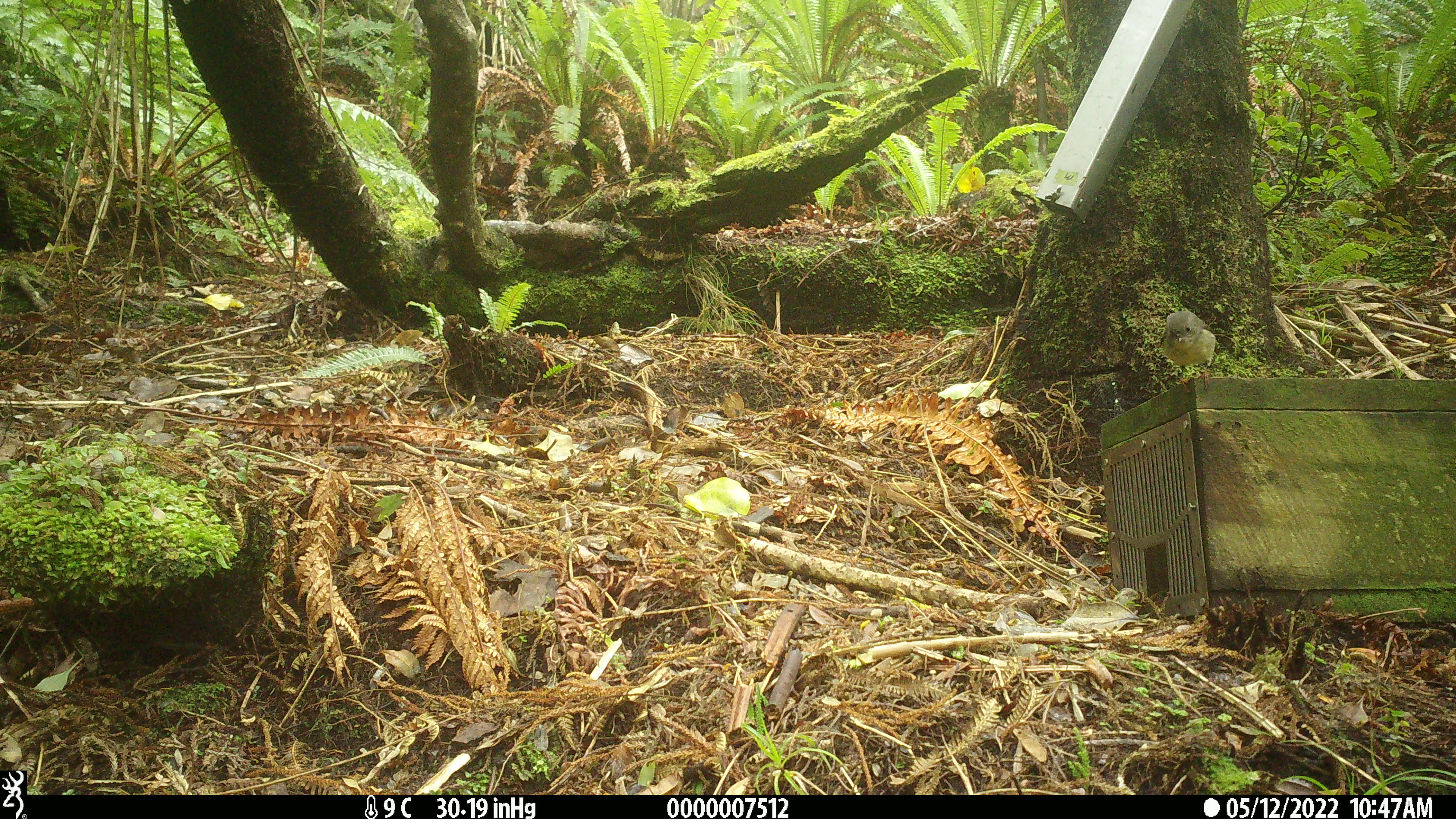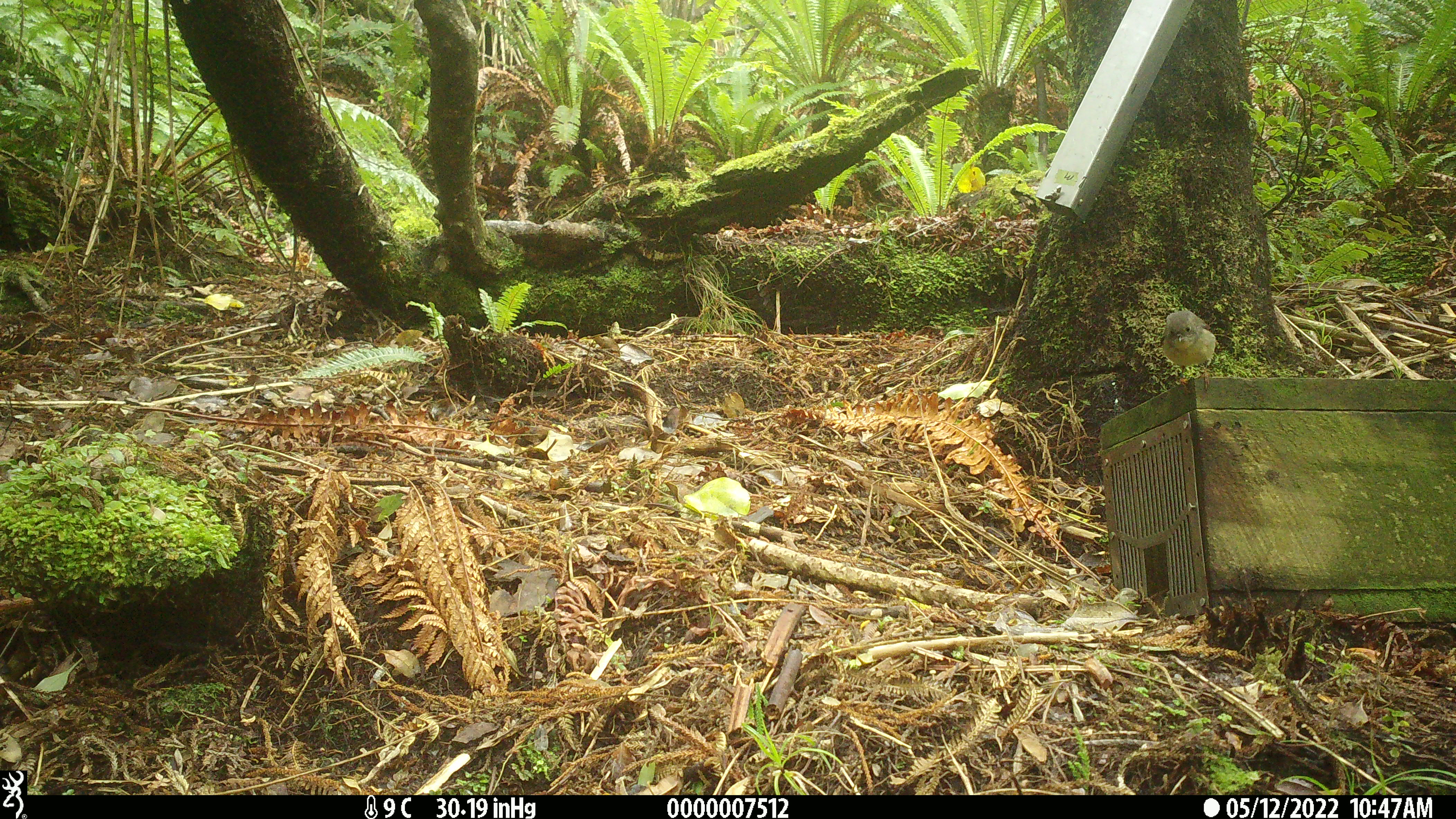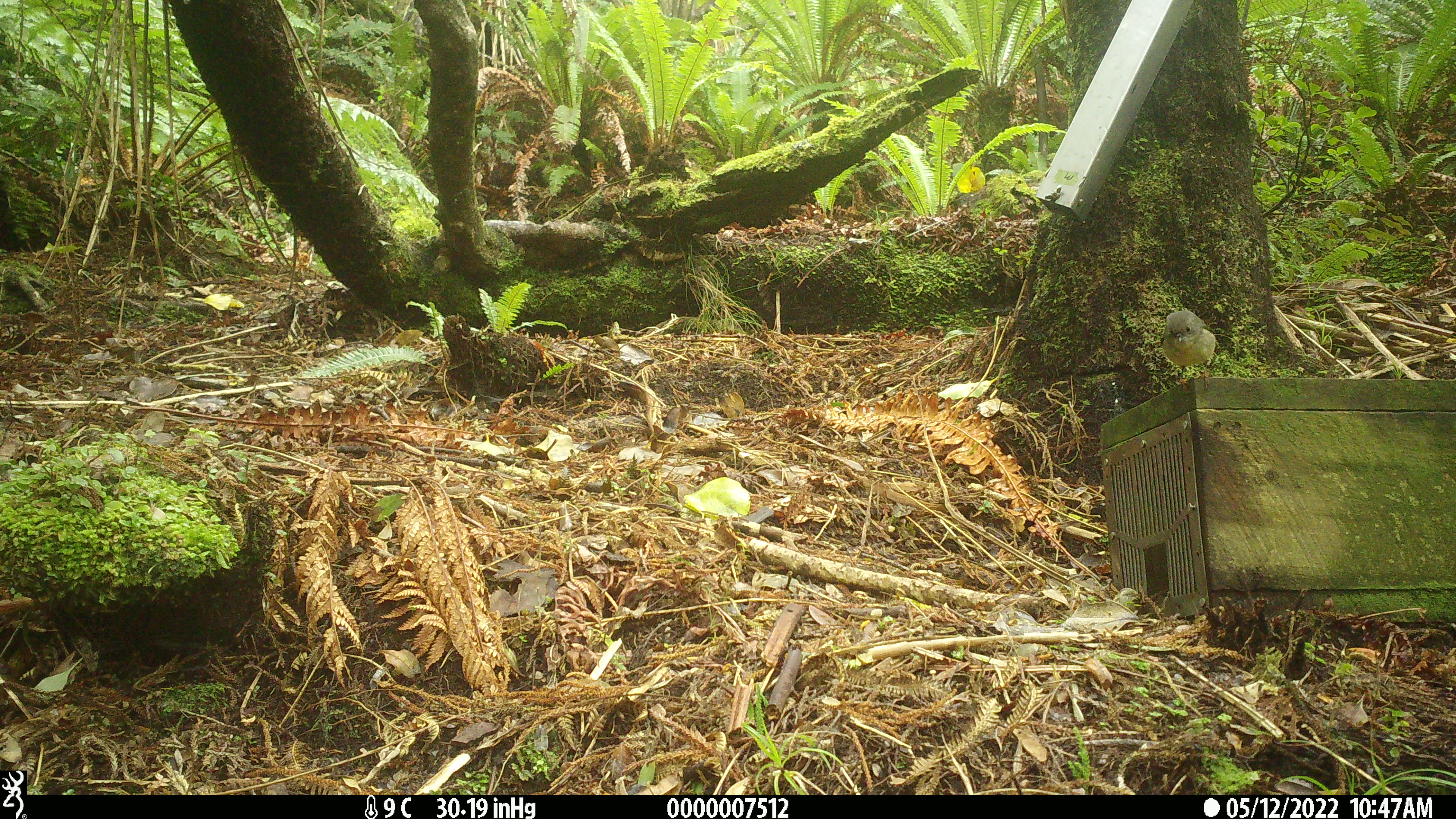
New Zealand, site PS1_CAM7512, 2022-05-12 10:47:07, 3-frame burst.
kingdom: Animalia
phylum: Chordata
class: Aves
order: Passeriformes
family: Petroicidae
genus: Petroica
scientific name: Petroica macrocephala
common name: tomtit